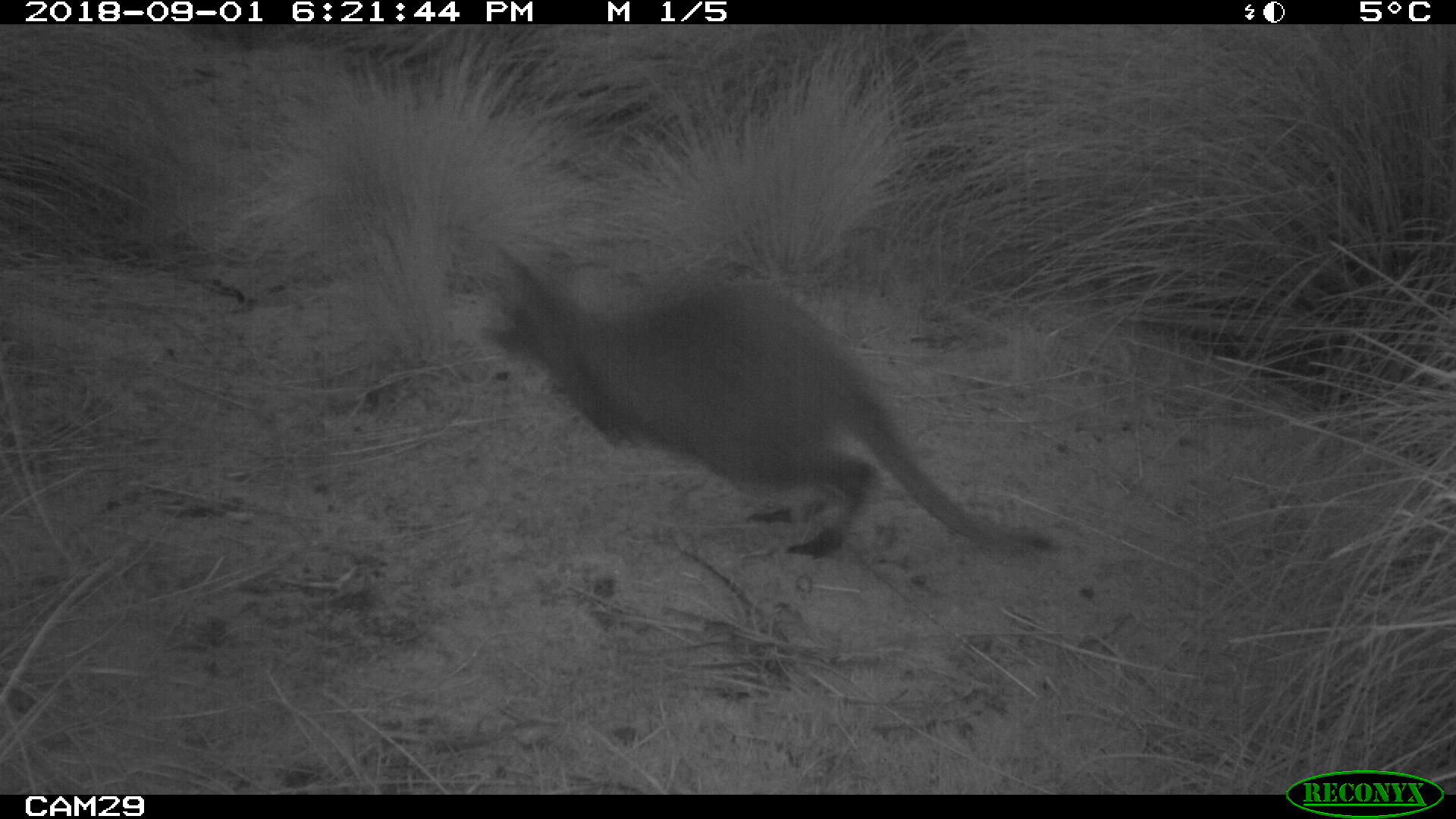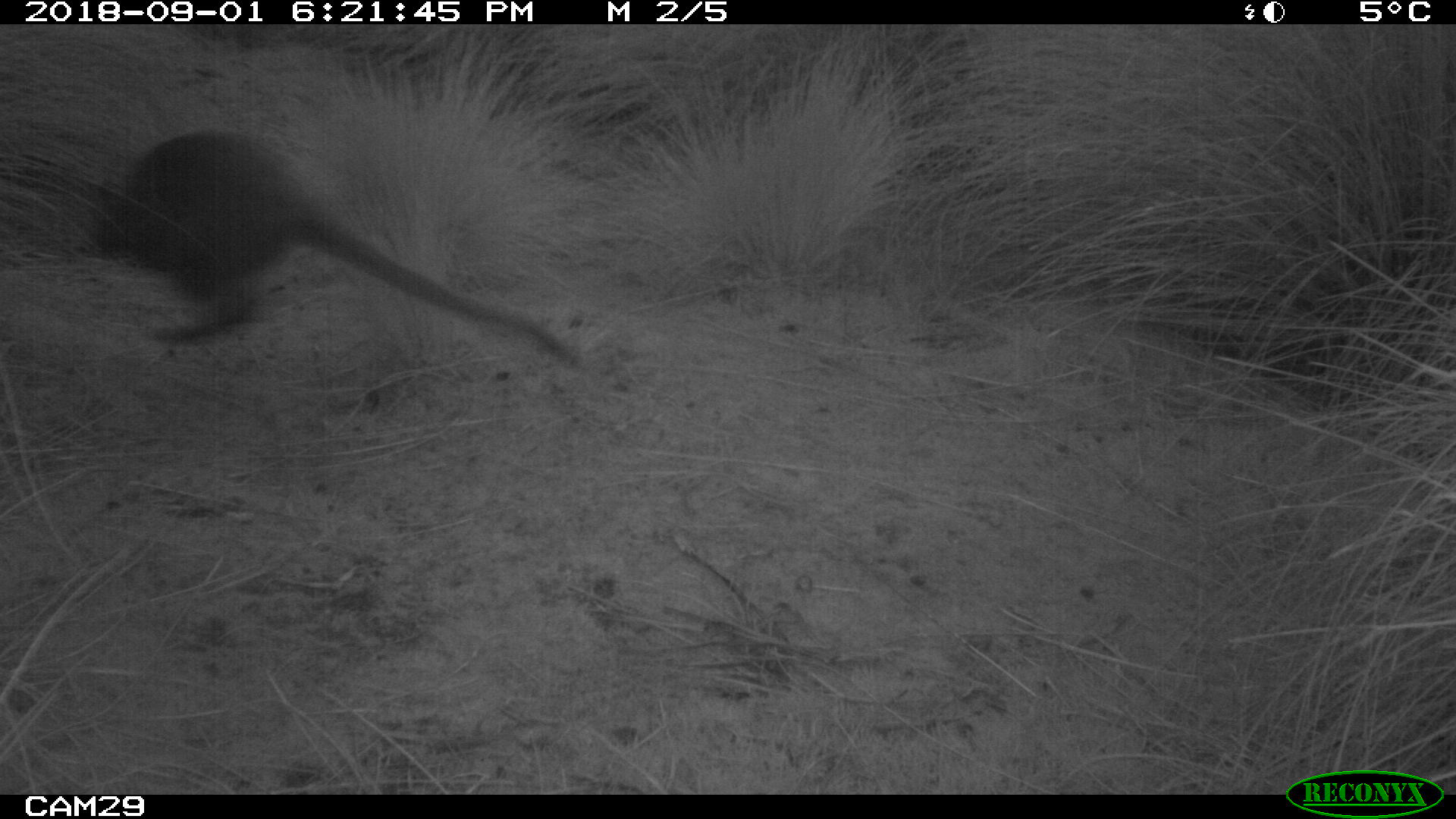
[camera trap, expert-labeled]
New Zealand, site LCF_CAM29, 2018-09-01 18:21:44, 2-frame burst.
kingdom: Animalia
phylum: Chordata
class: Mammalia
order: Diprotodontia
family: Macropodidae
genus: Notamacropus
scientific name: Notamacropus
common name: wallaby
Wallaby (Notamacropus).